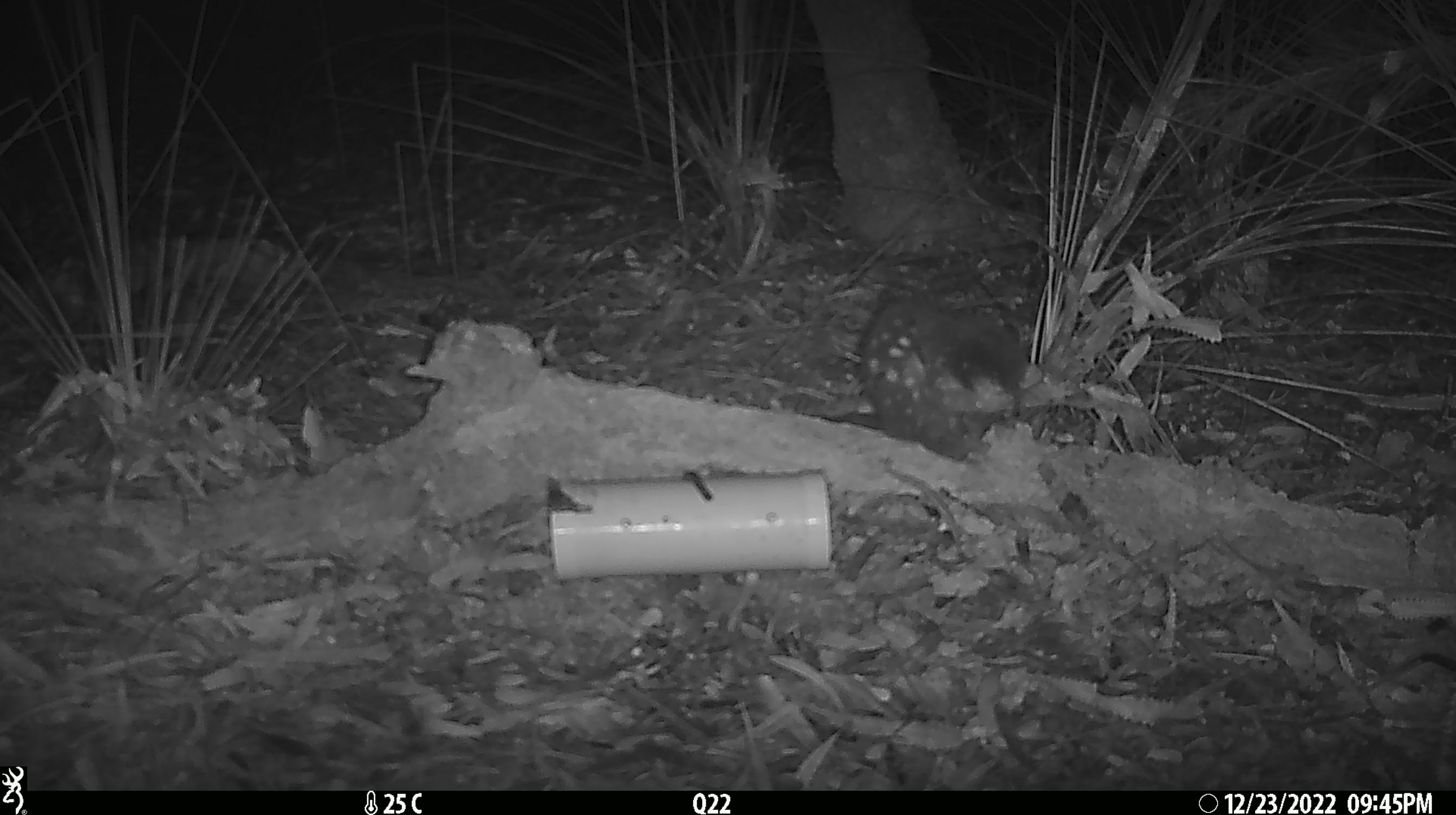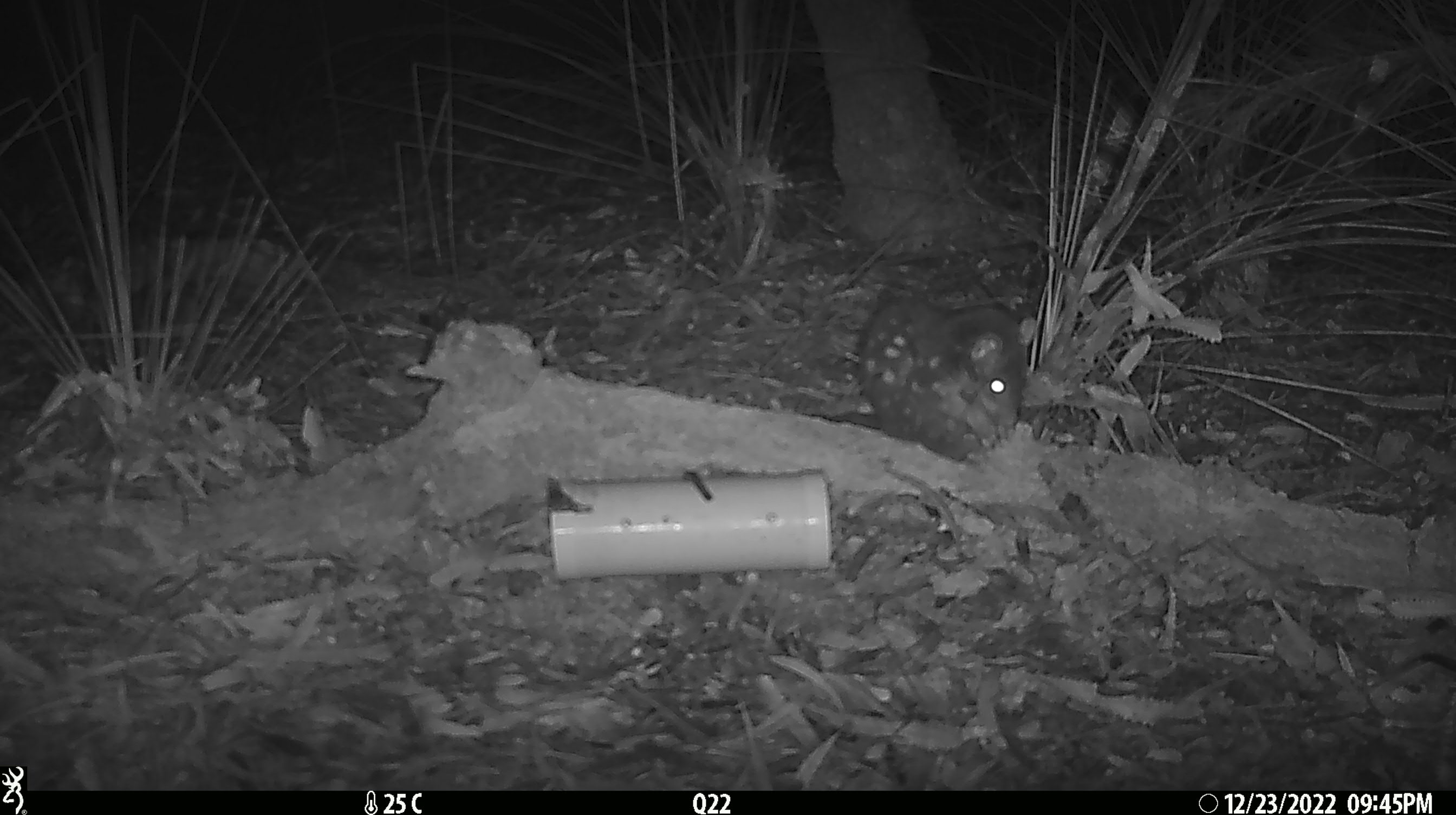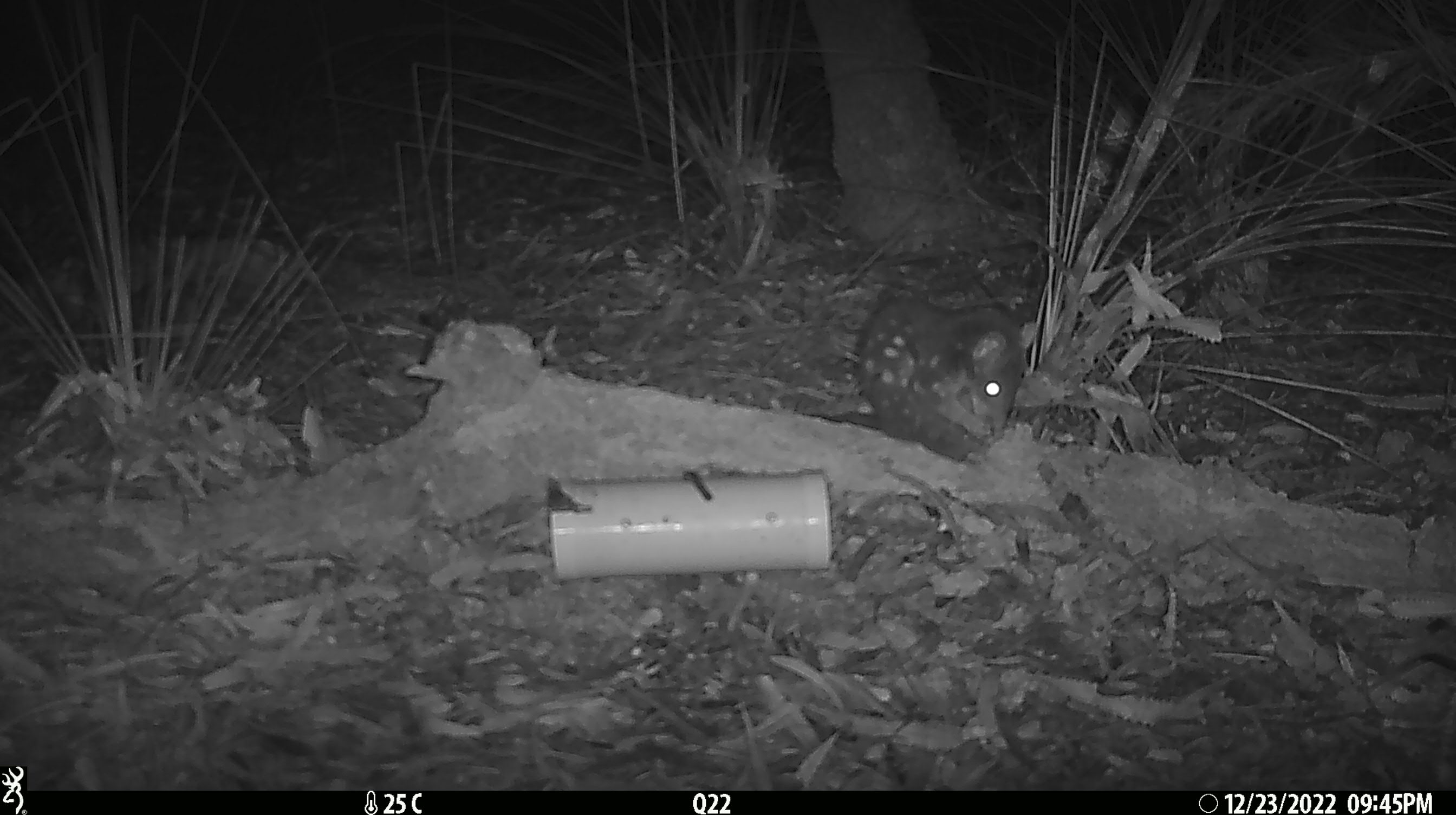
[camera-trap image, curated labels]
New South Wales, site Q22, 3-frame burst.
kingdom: Animalia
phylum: Chordata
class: Mammalia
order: Dasyuromorphia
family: Dasyuridae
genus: Dasyurus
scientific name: Dasyurus maculatus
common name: spotted-tailed quoll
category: quoll